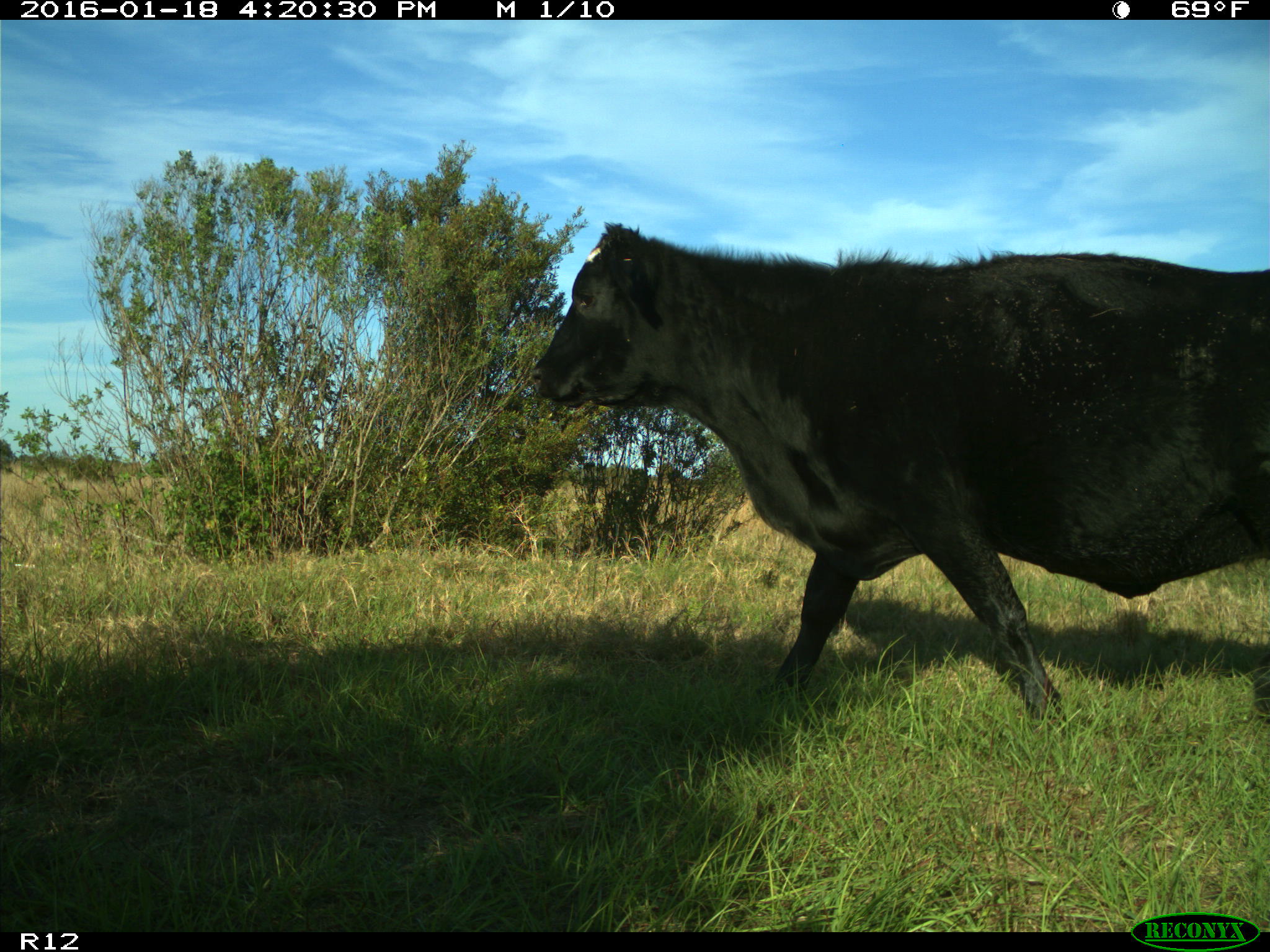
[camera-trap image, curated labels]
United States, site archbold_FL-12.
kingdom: Animalia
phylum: Chordata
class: Mammalia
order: Artiodactyla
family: Bovidae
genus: Bos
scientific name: Bos taurus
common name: domestic cow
Bos taurus (domestic cow).